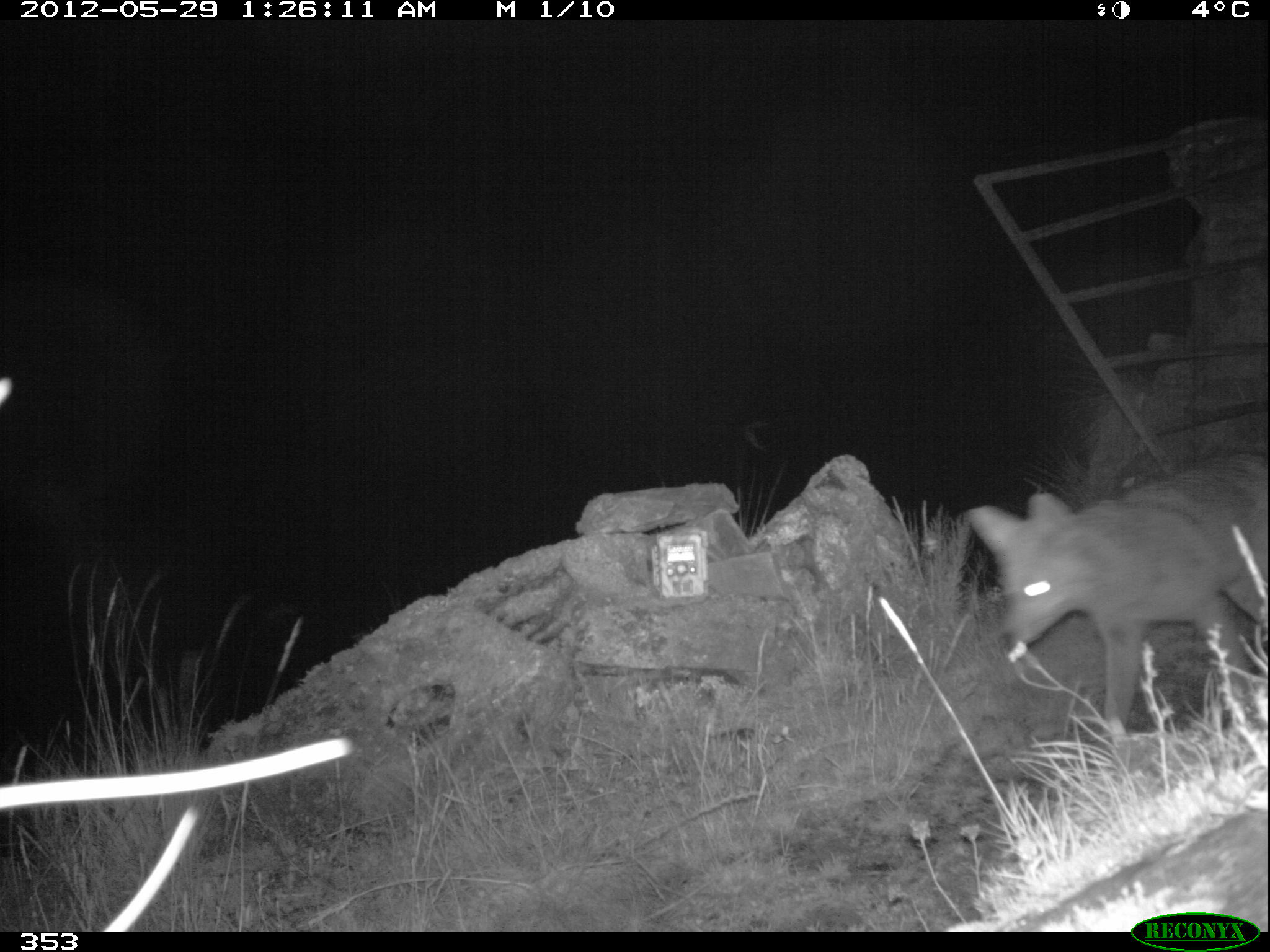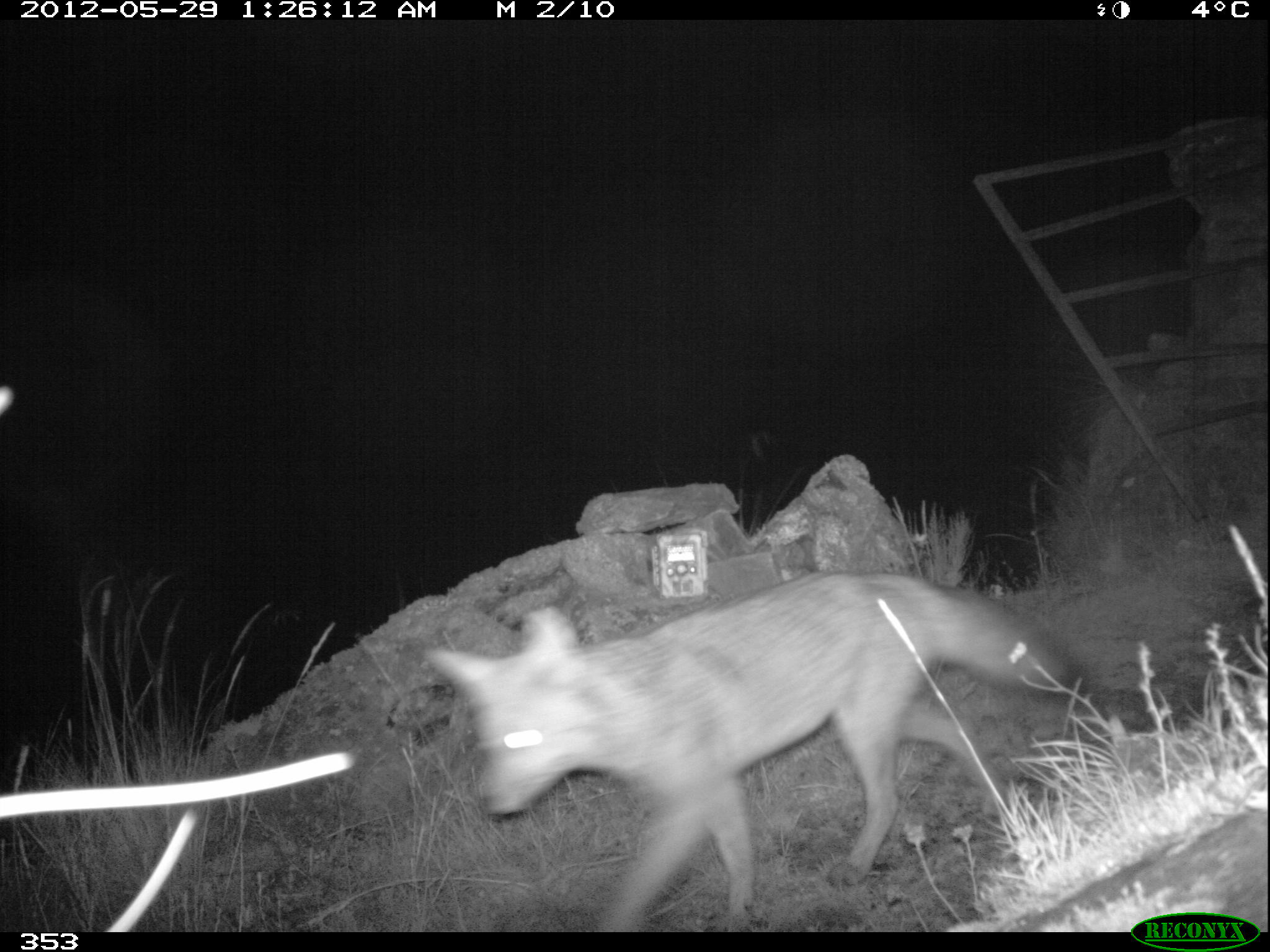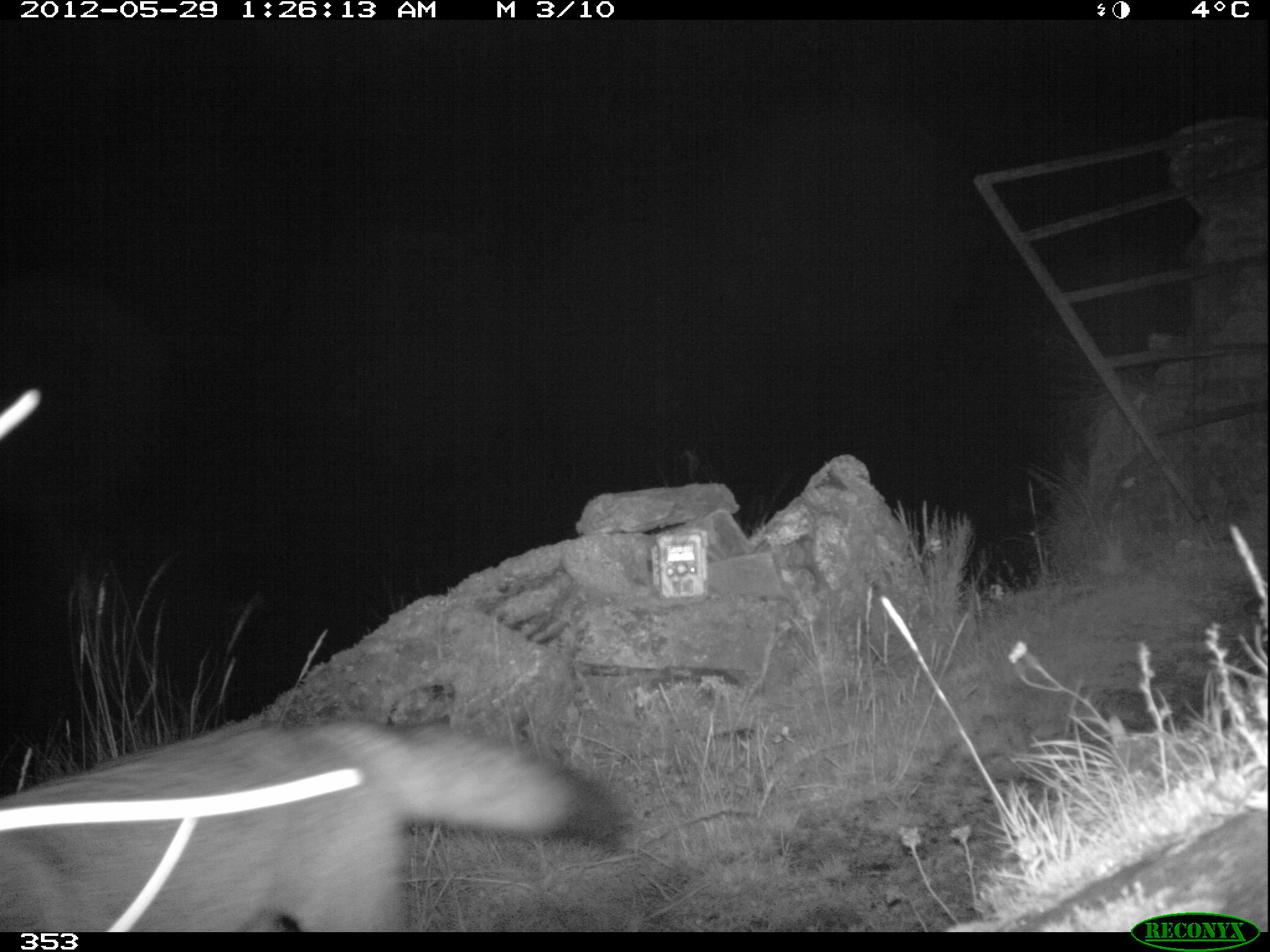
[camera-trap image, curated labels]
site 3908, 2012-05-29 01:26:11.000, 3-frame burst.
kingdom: Animalia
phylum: Chordata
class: Mammalia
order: Carnivora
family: Canidae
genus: Lycalopex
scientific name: Lycalopex culpaeus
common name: culpeo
Lycalopex culpaeus (culpeo).